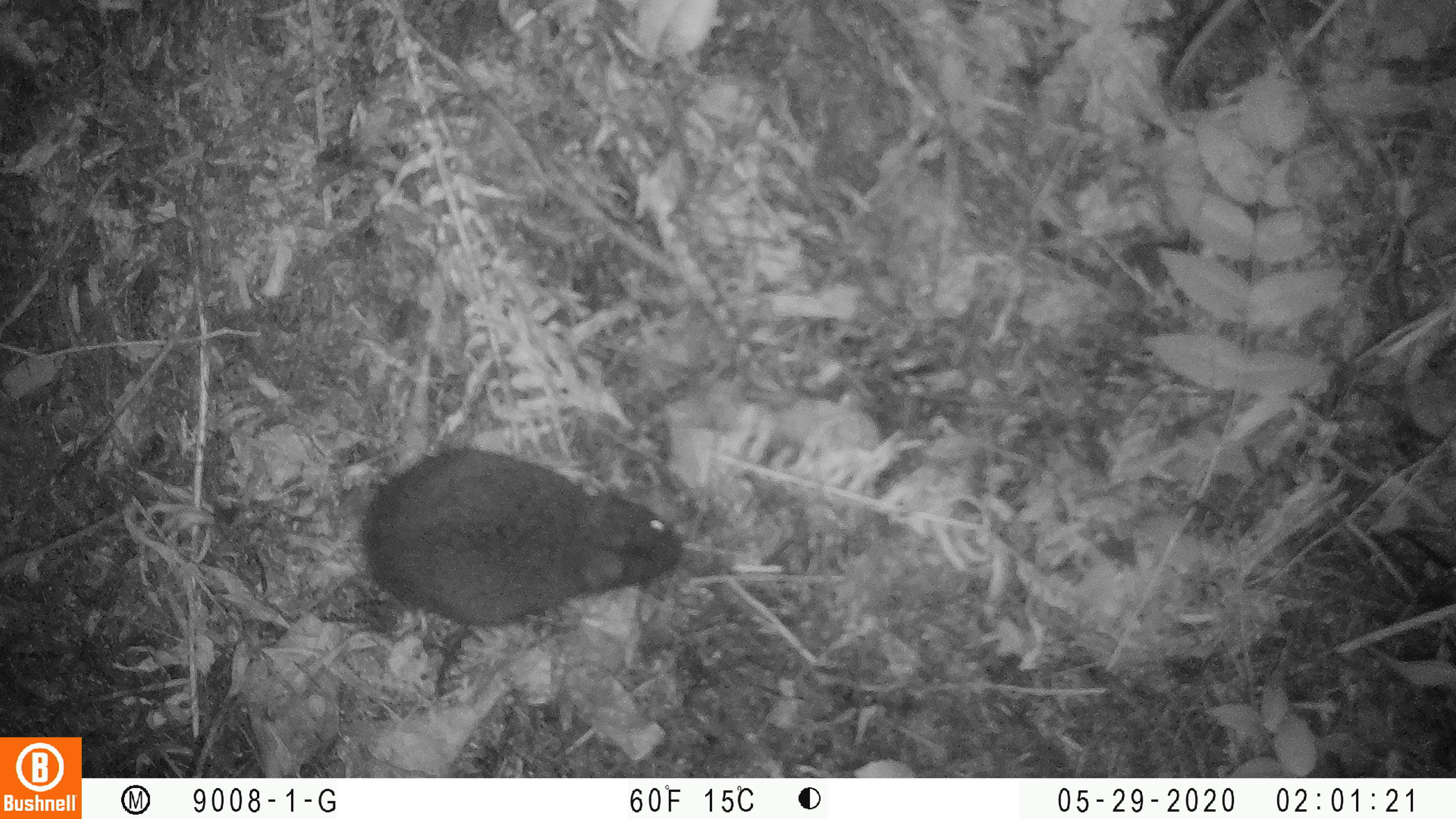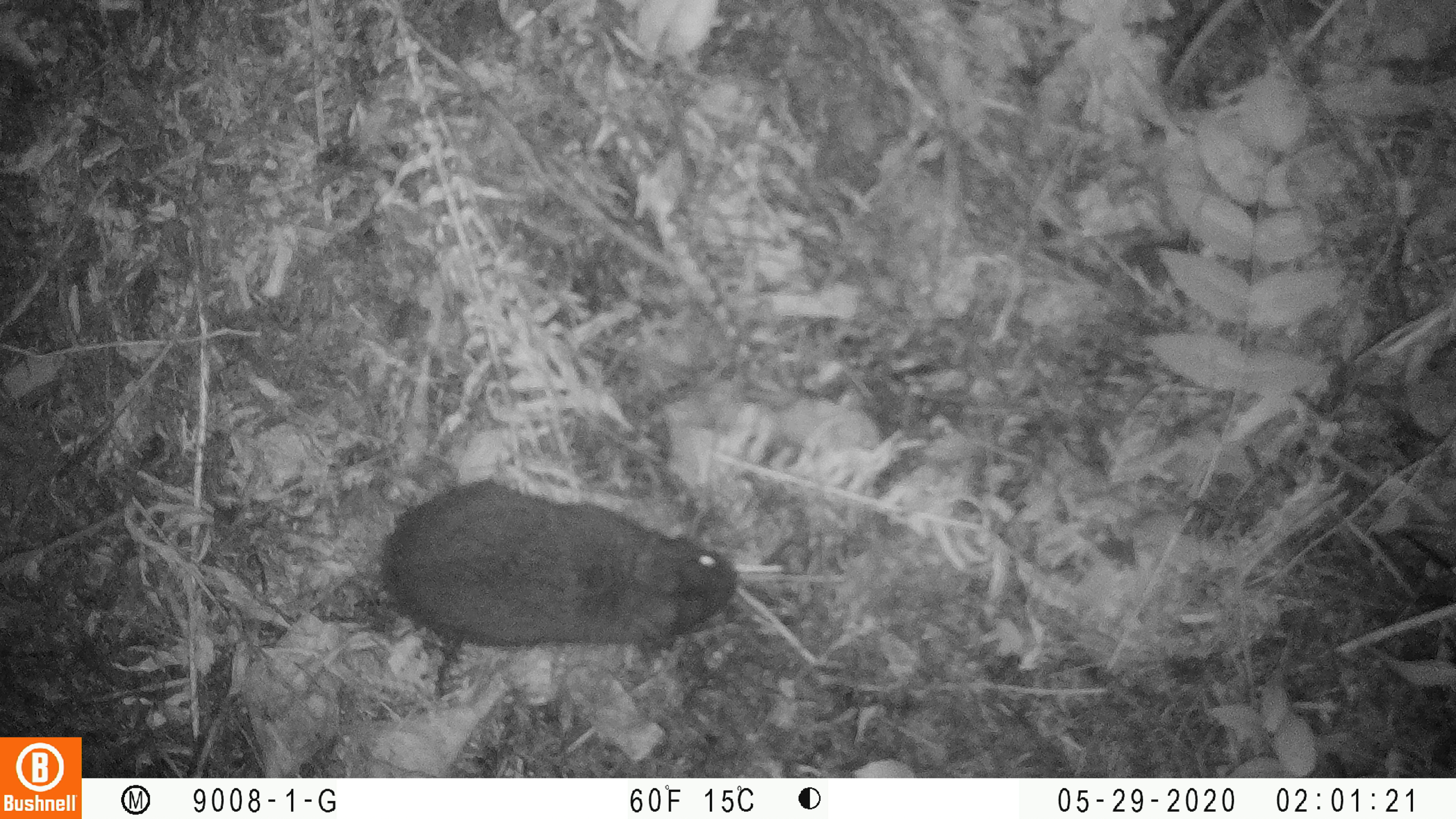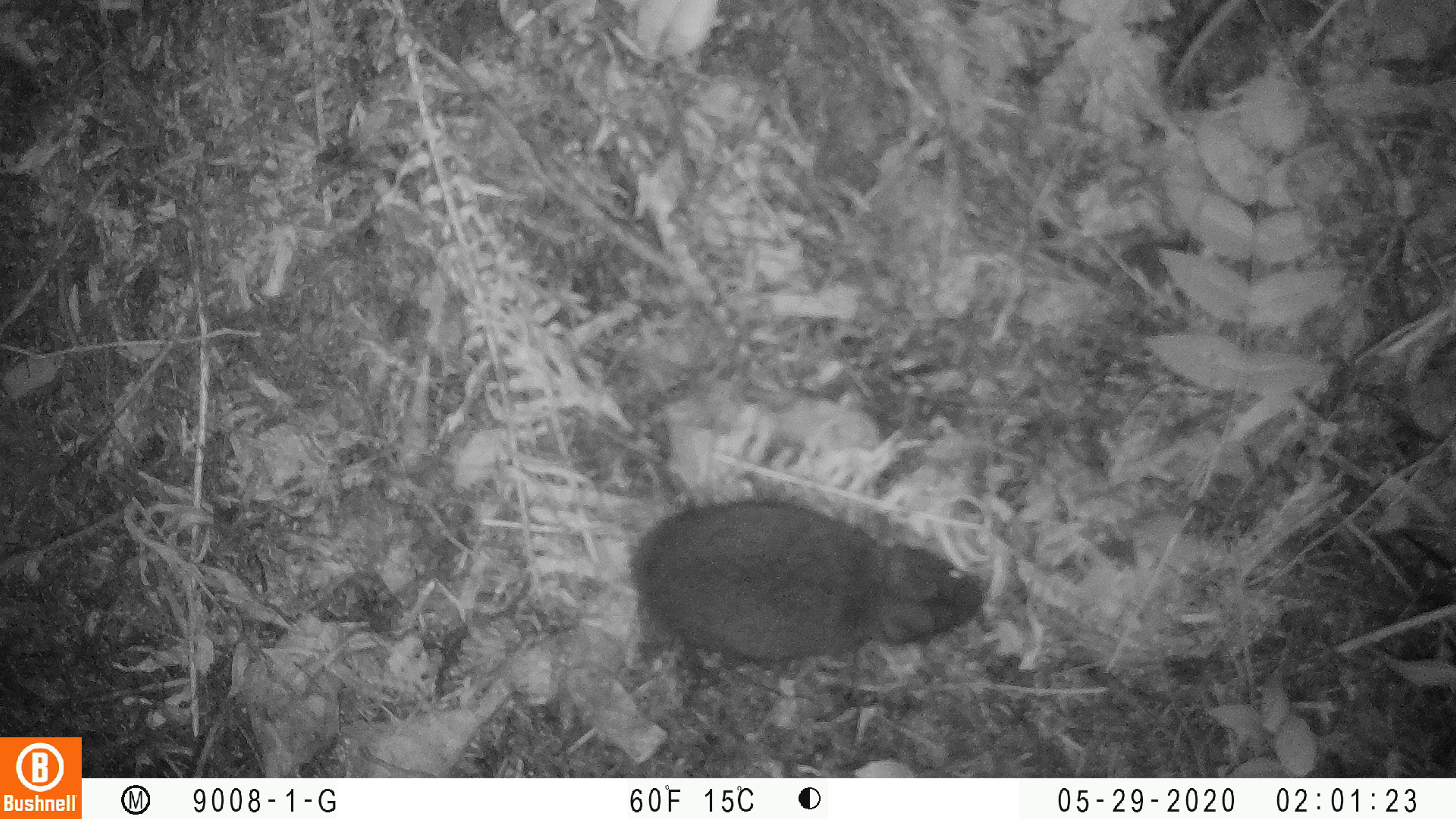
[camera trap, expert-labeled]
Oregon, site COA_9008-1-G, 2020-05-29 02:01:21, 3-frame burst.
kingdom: Animalia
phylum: Chordata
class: Mammalia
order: Lagomorpha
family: Leporidae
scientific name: Leporidae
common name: hares and rabbits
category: leporidae family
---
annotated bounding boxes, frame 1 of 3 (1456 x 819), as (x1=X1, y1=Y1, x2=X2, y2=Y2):
leporidae family: (x1=363, y1=440, x2=685, y2=629)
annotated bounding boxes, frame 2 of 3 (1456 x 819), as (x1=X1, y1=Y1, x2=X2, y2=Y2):
leporidae family: (x1=370, y1=479, x2=742, y2=651)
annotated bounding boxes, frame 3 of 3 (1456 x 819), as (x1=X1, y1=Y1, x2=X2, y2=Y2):
leporidae family: (x1=628, y1=491, x2=985, y2=664)